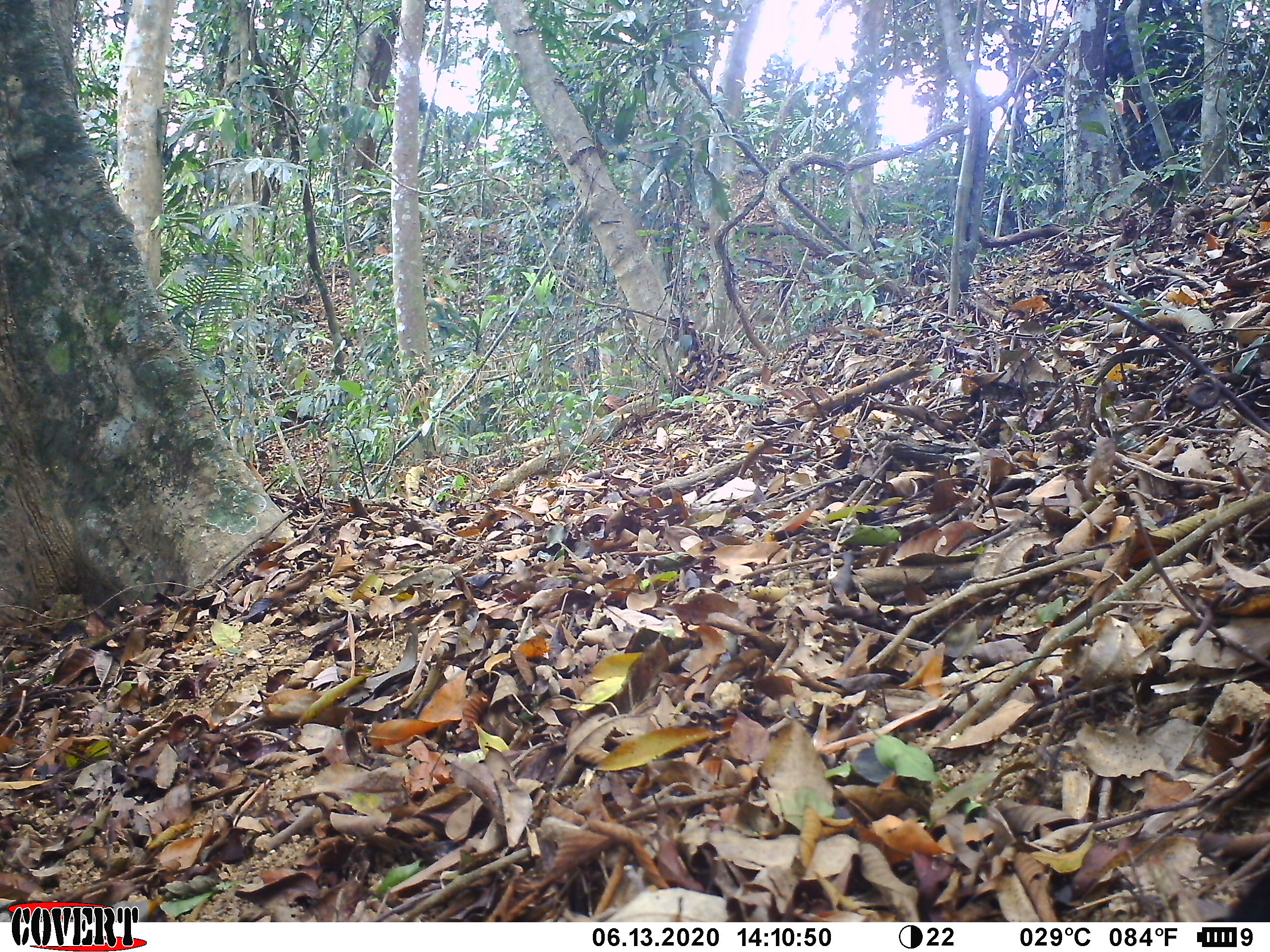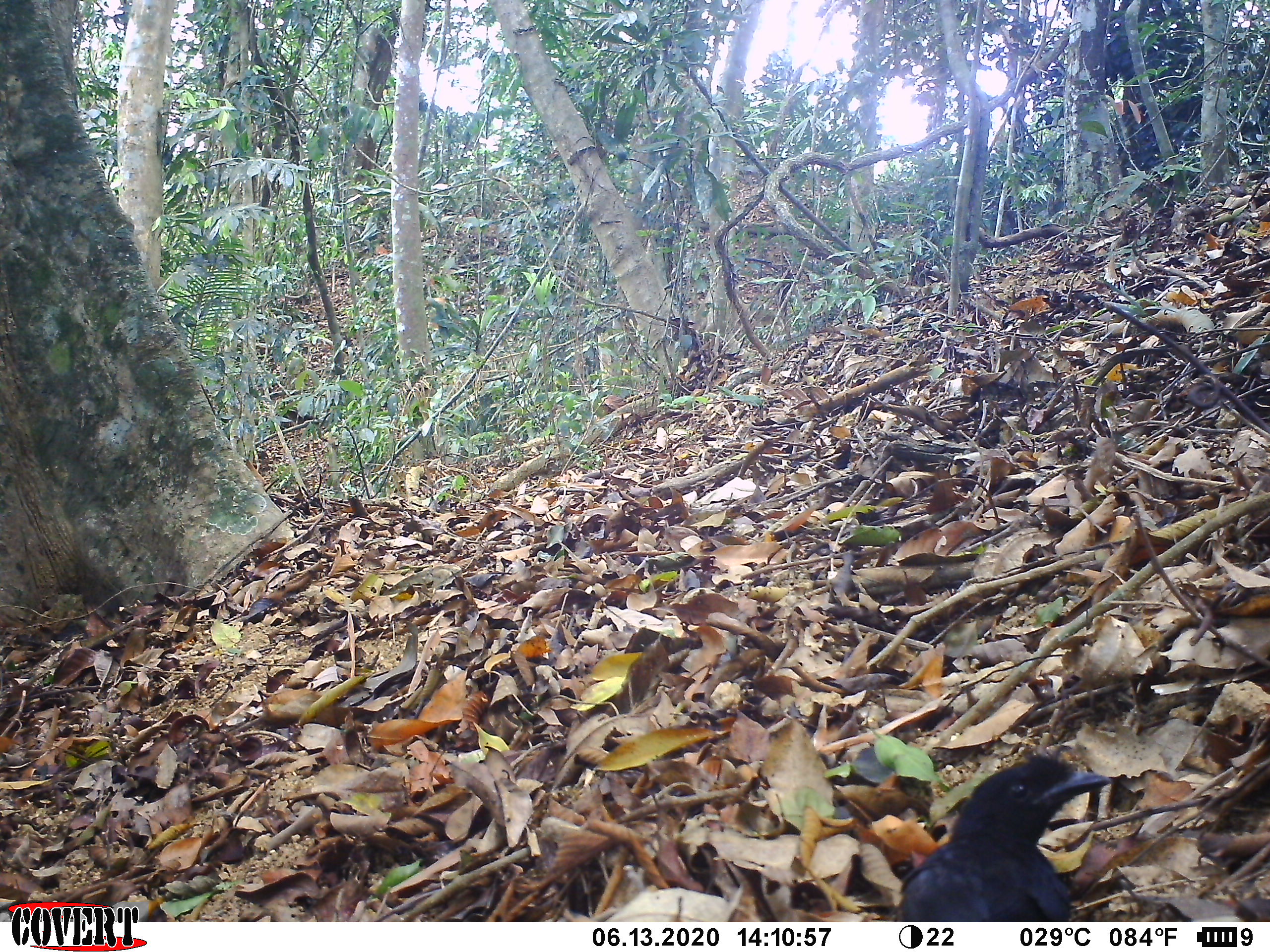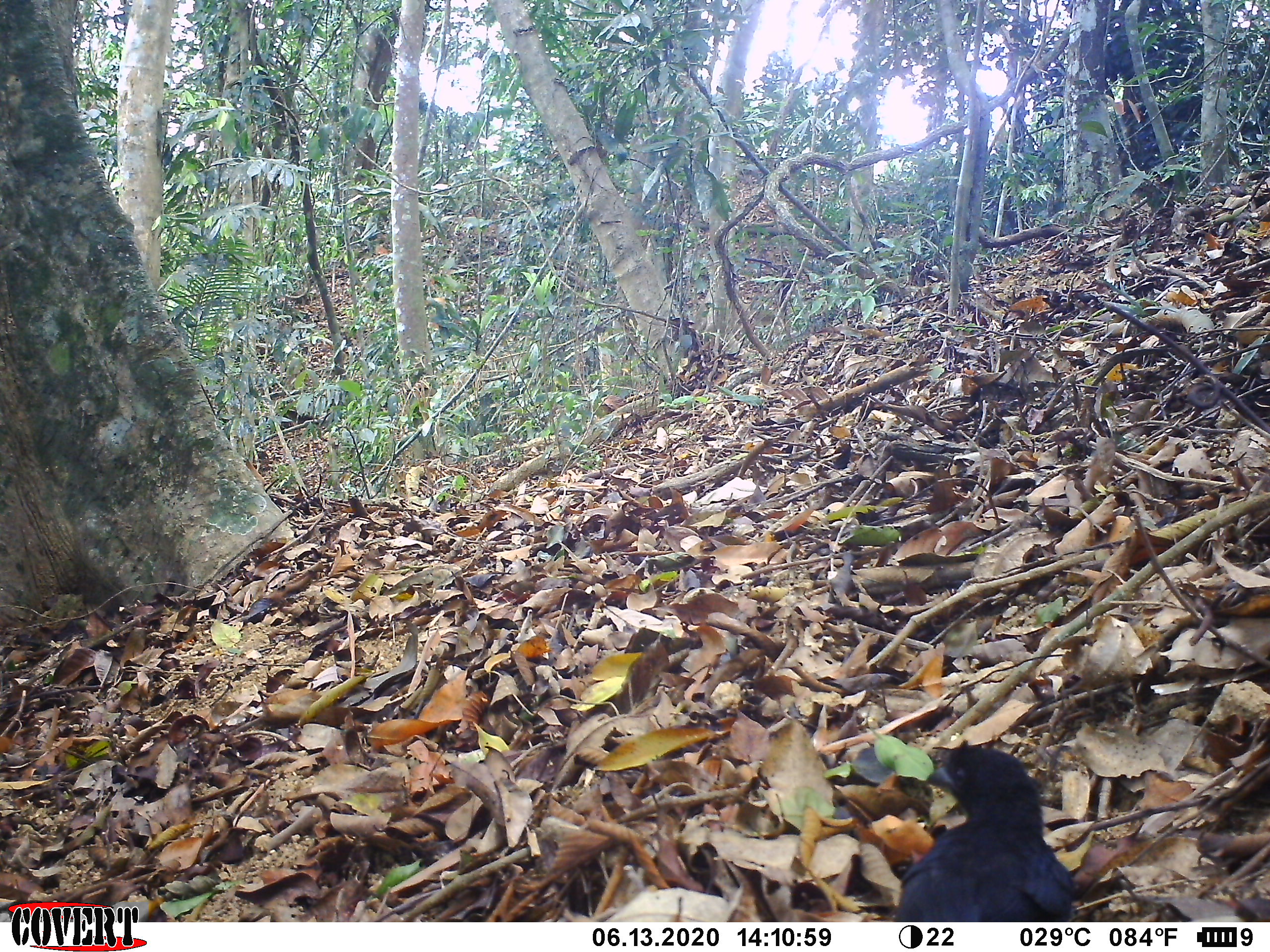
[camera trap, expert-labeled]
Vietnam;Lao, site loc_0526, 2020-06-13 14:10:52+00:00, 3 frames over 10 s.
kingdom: Animalia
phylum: Chordata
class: Aves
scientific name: Aves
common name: bird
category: unidentified bird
Unidentified bird (bird) (Aves). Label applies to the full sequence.